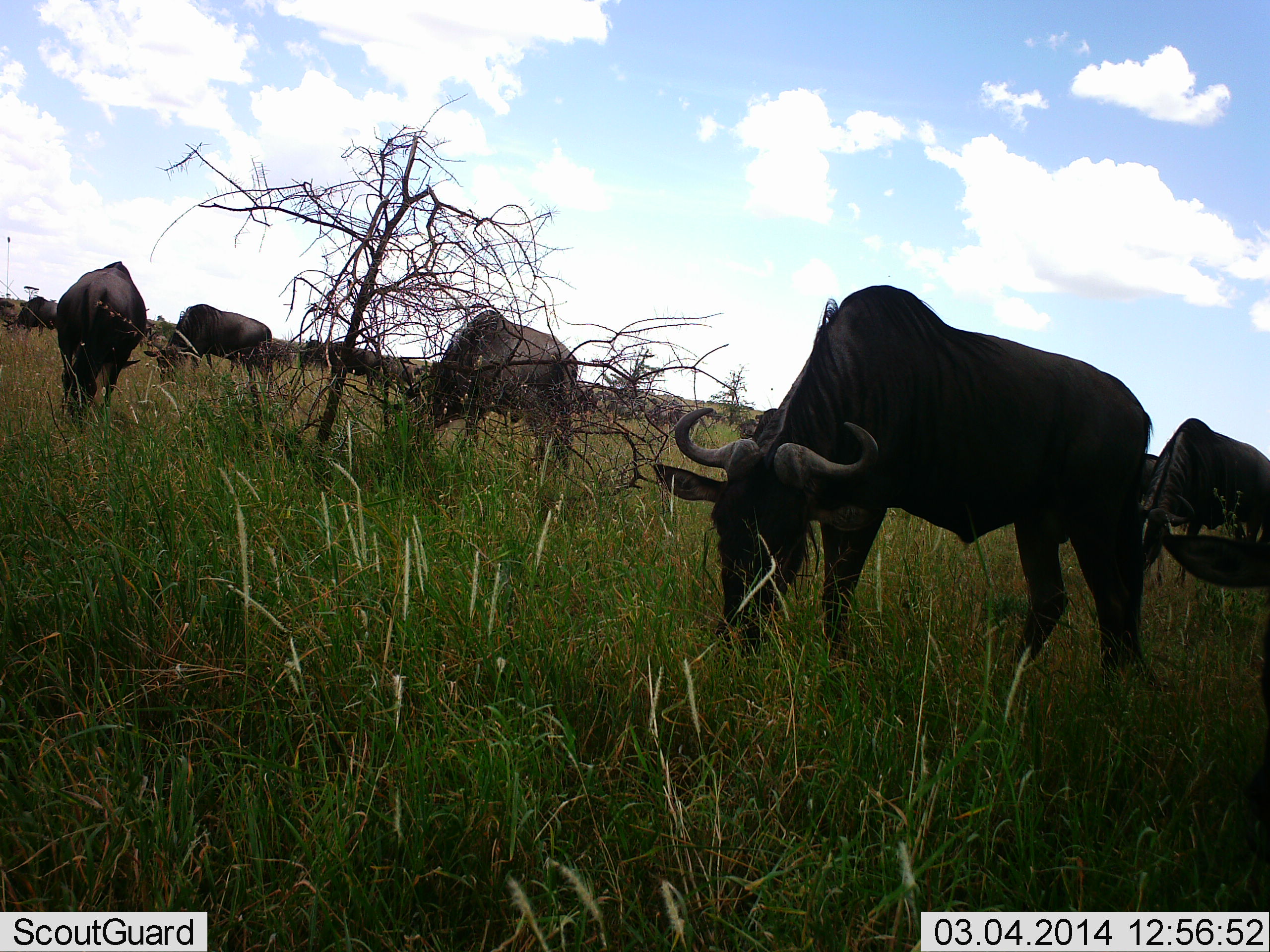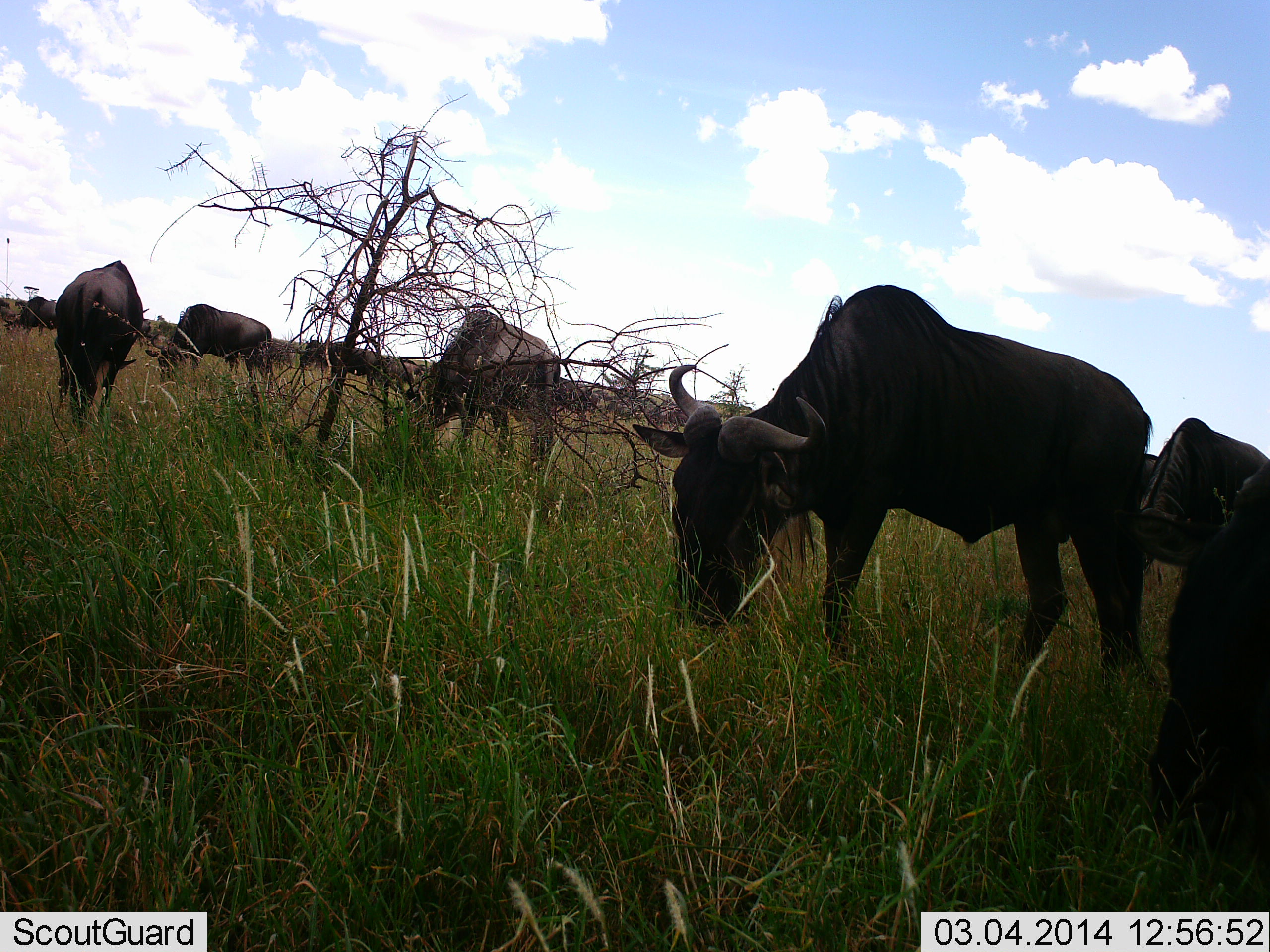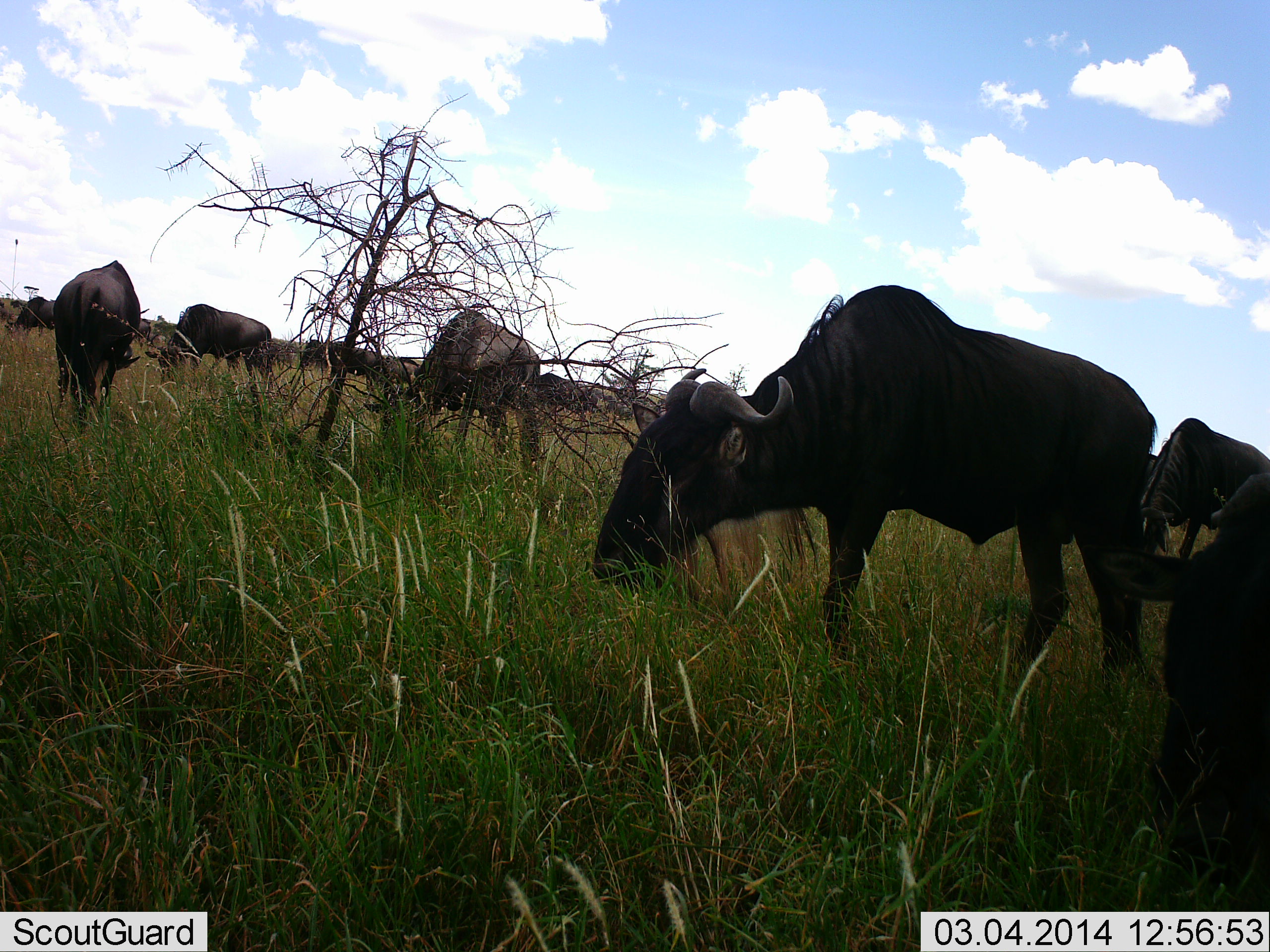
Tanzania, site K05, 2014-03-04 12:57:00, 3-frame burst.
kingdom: Animalia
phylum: Chordata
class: Mammalia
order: Artiodactyla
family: Bovidae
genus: Connochaetes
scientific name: Connochaetes taurinus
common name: blue wildebeest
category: wildebeest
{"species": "wildebeest (blue wildebeest) (Connochaetes taurinus)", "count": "11-50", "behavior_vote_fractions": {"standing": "30%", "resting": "0%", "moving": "10%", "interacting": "0%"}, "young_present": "0%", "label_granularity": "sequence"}